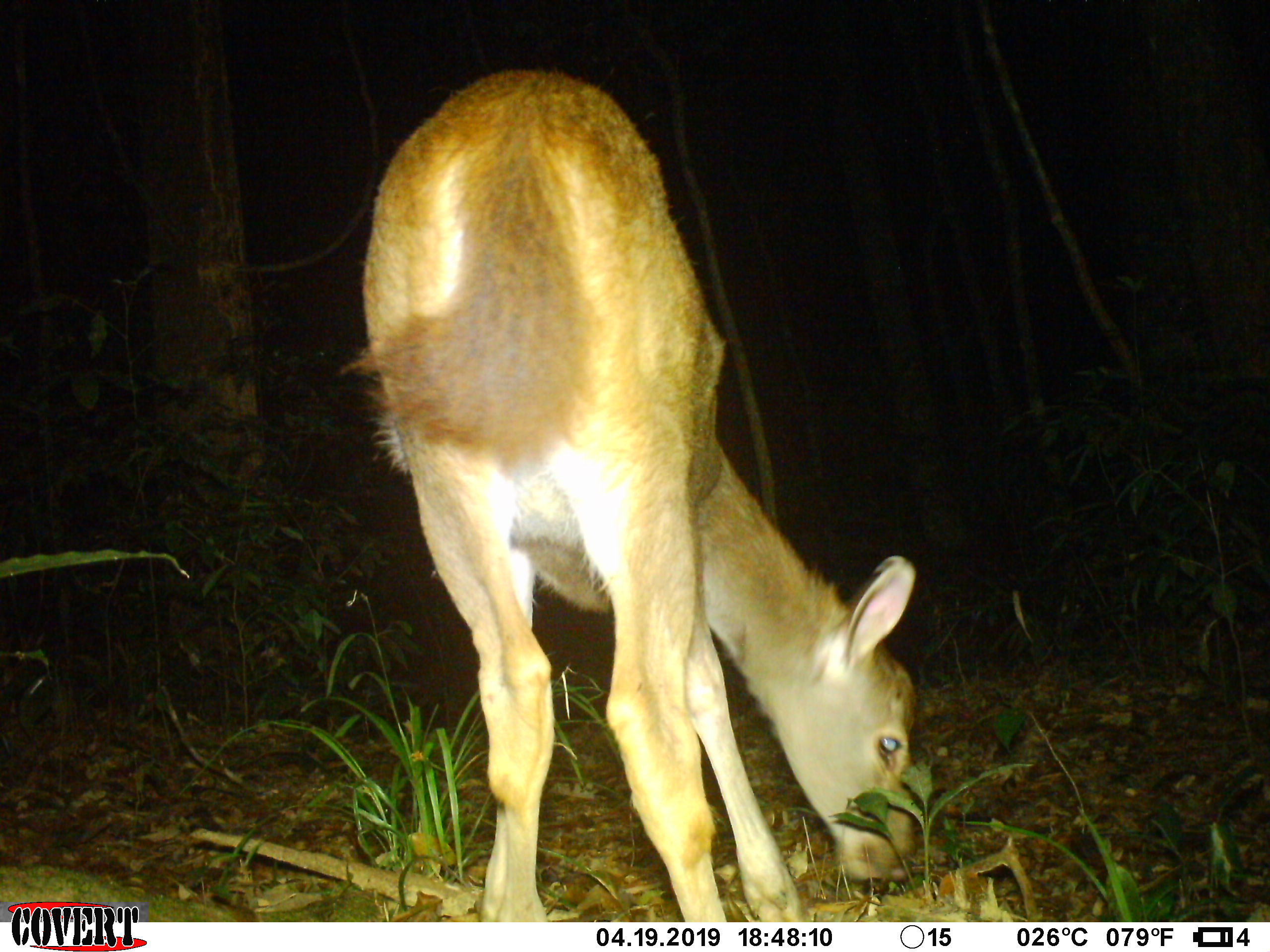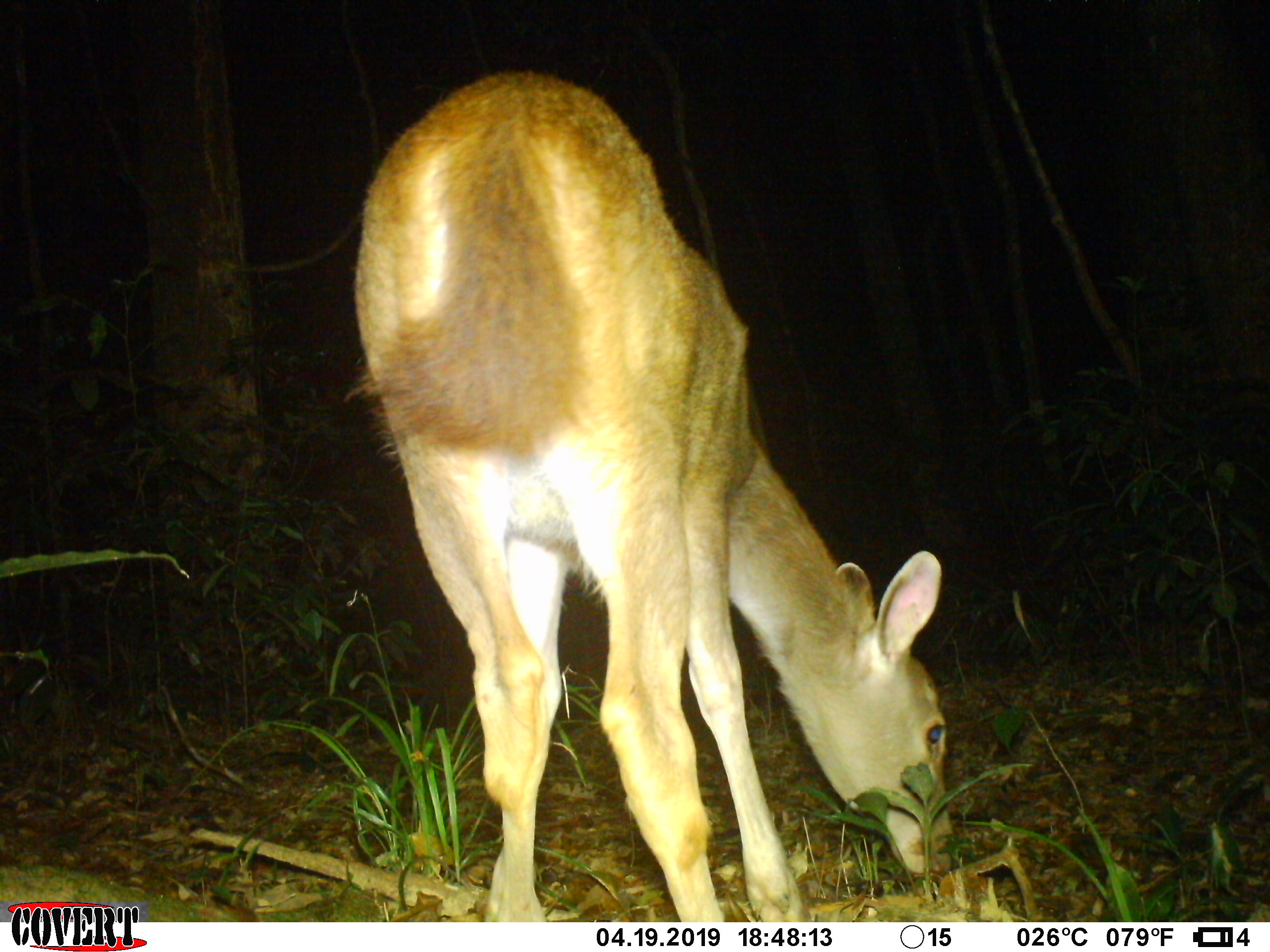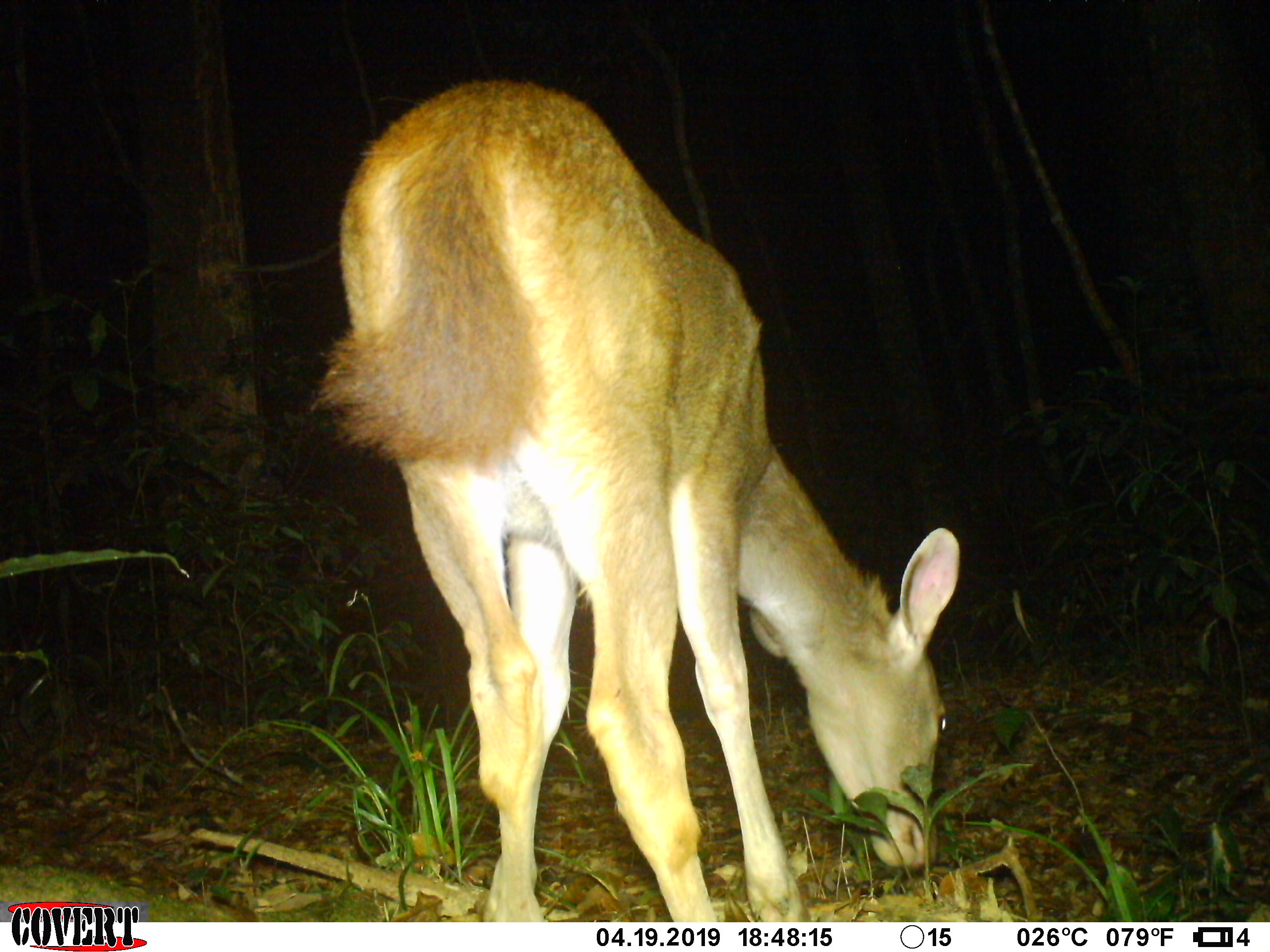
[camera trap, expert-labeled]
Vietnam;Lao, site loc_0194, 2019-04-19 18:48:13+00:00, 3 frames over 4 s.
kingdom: Animalia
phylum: Chordata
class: Mammalia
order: Artiodactyla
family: Cervidae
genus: Rusa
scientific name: Rusa unicolor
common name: sambar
Sambar (Rusa unicolor). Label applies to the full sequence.